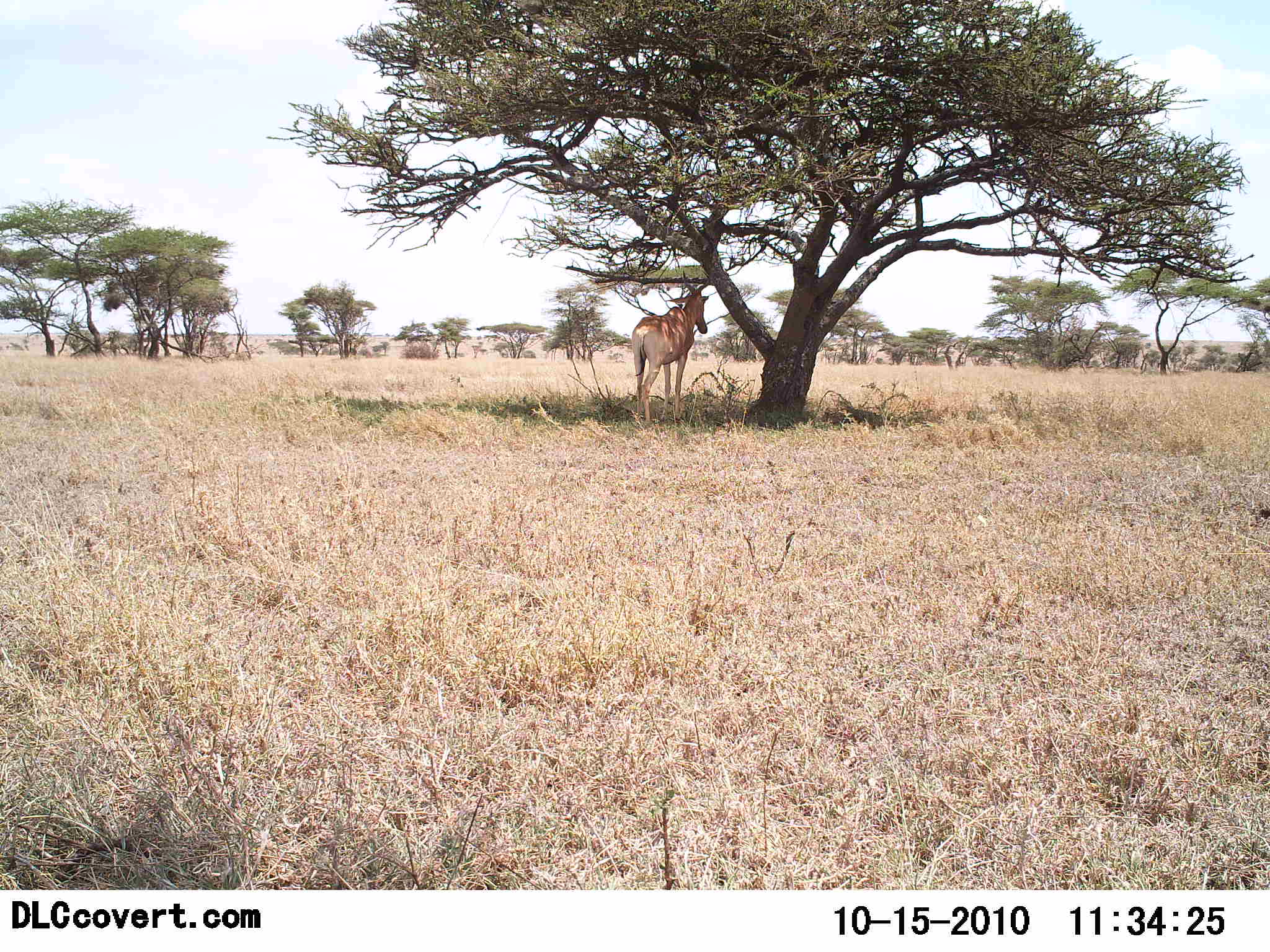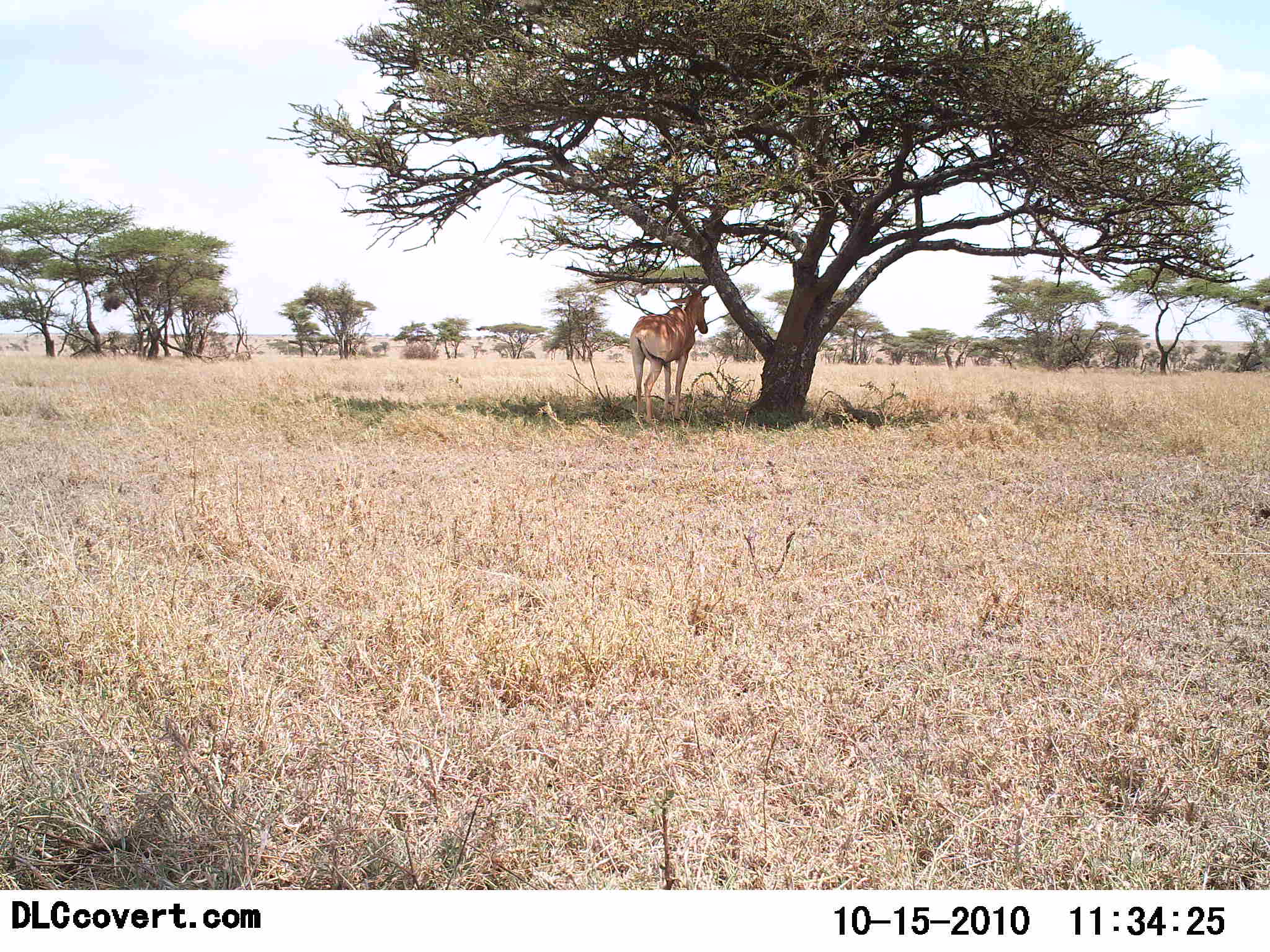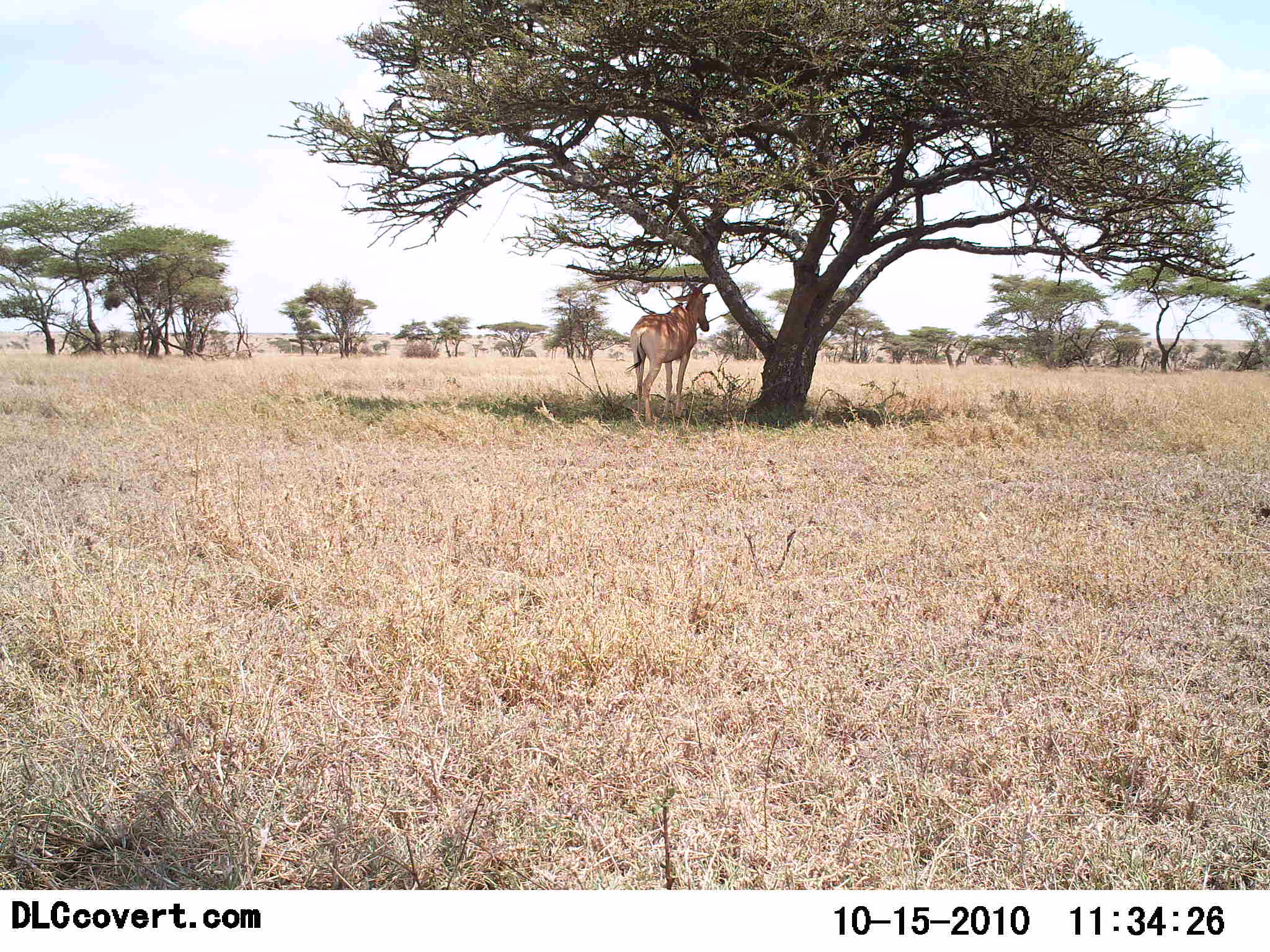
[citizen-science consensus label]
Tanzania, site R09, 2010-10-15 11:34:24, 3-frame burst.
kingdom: Animalia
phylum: Chordata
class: Mammalia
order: Artiodactyla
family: Bovidae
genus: Alcelaphus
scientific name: Alcelaphus buselaphus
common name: hartebeest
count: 1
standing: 77%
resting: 46%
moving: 0%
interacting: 0%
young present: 8%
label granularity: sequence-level